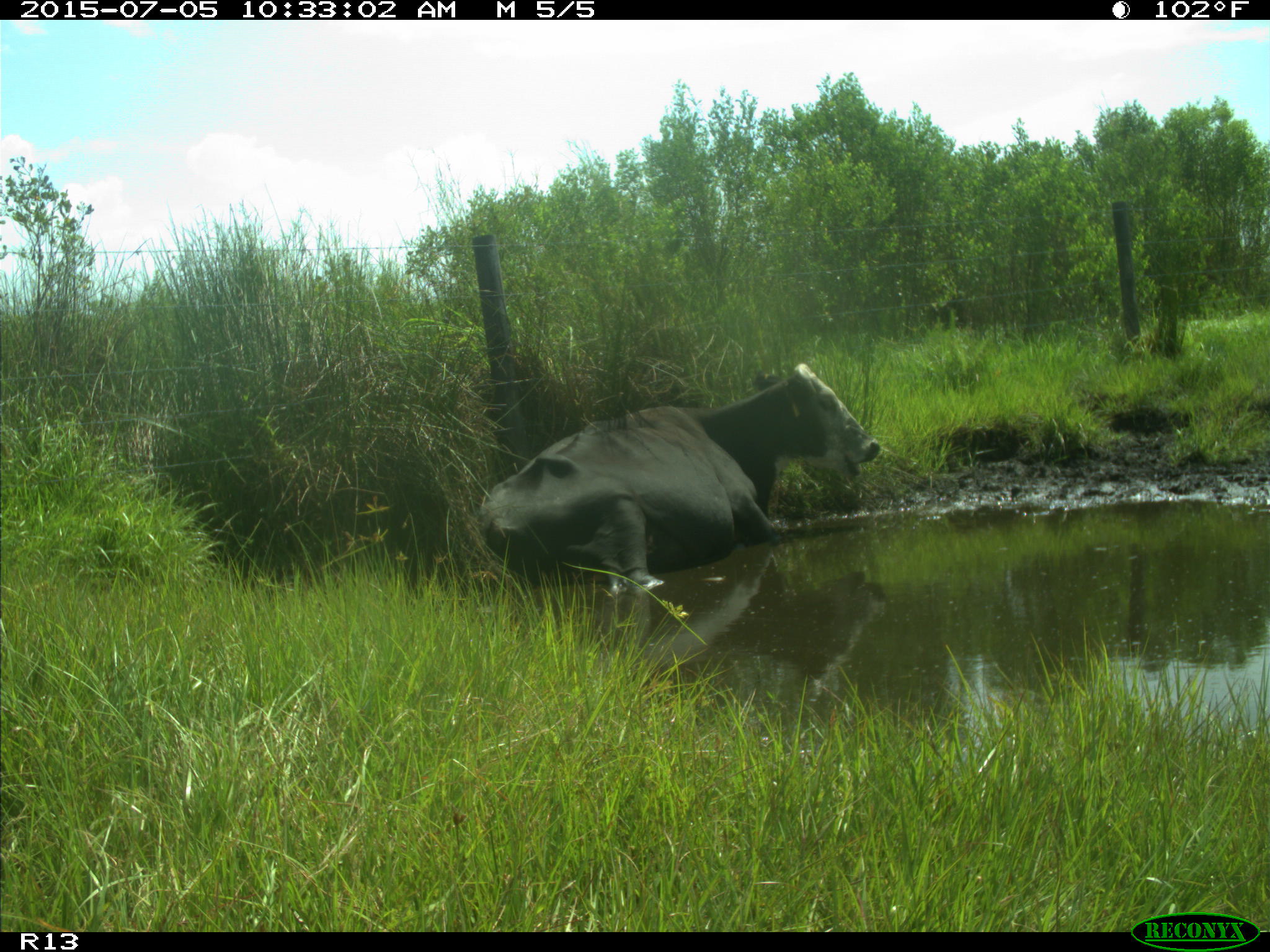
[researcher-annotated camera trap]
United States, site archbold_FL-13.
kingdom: Animalia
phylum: Chordata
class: Mammalia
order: Artiodactyla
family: Bovidae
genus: Bos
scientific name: Bos taurus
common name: domestic cow